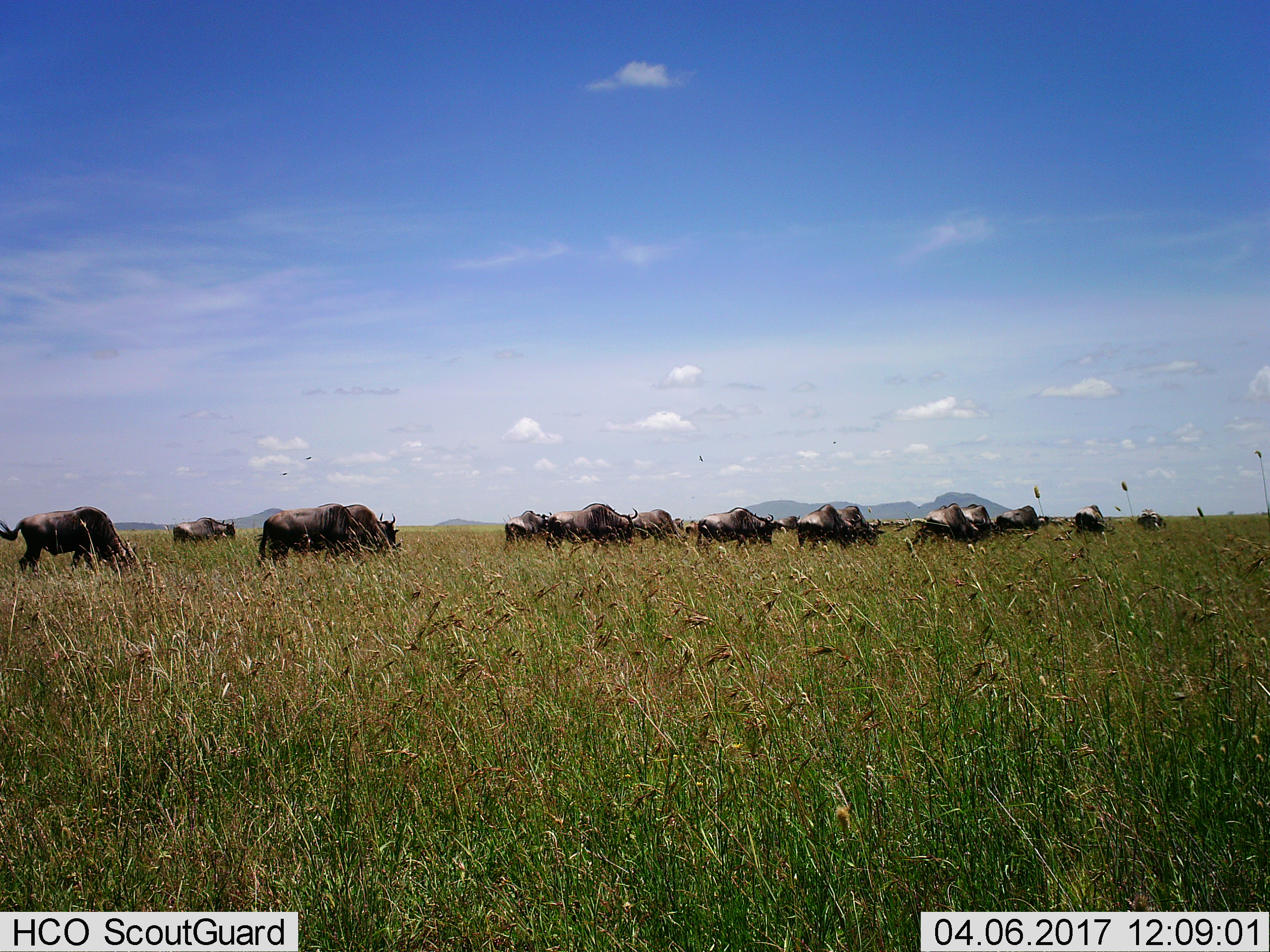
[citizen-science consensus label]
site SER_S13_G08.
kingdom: Animalia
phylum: Chordata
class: Mammalia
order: Artiodactyla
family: Bovidae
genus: Connochaetes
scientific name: Connochaetes taurinus taurinus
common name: blue wildebeest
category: wildebeestblue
Wildebeestblue (blue wildebeest) (Connochaetes taurinus taurinus), count 11-50. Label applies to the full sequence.